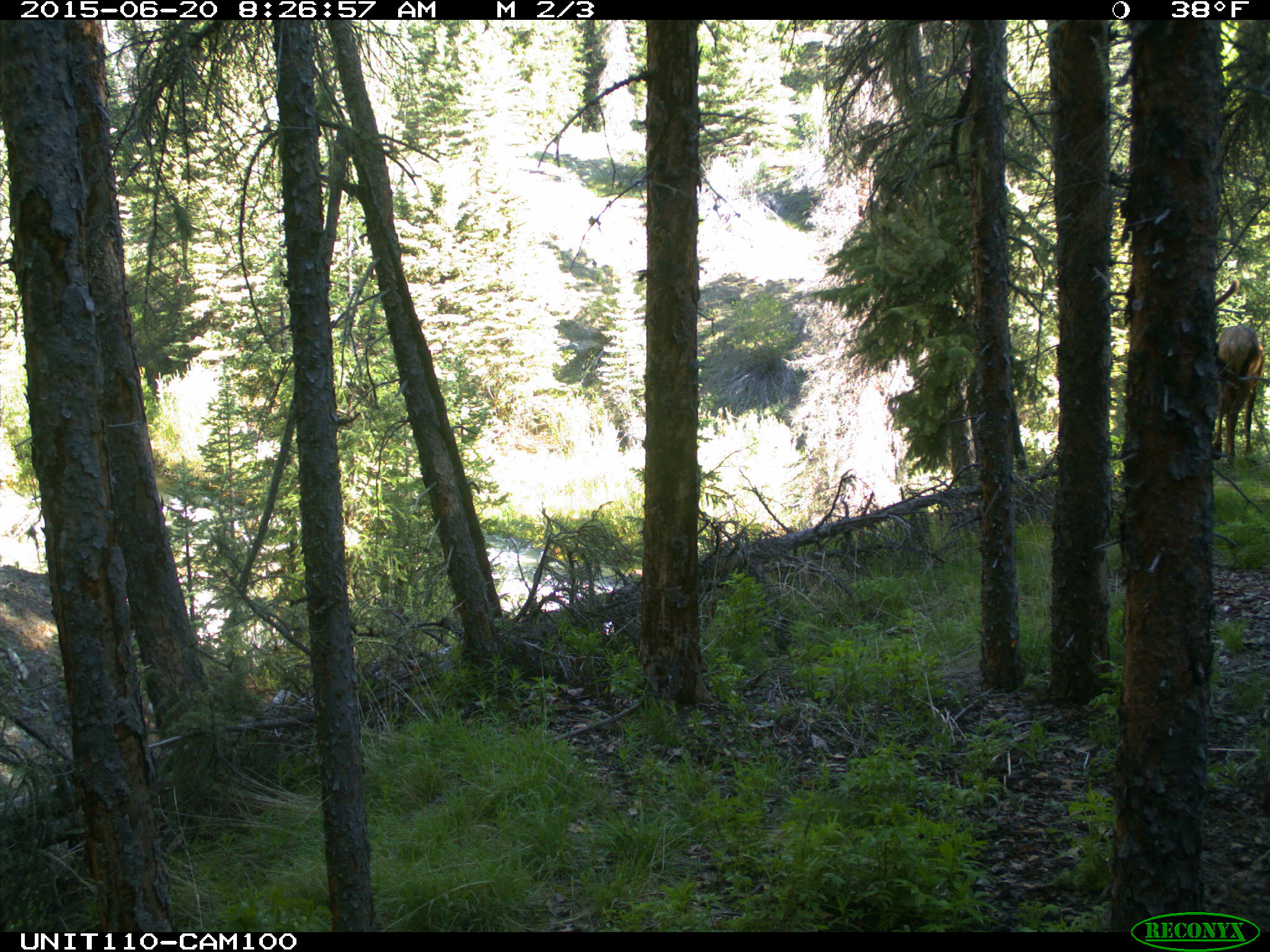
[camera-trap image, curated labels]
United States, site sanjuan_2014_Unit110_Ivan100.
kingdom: Animalia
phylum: Chordata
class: Mammalia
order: Artiodactyla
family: Cervidae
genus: Cervus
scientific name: Cervus elaphus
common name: red deer